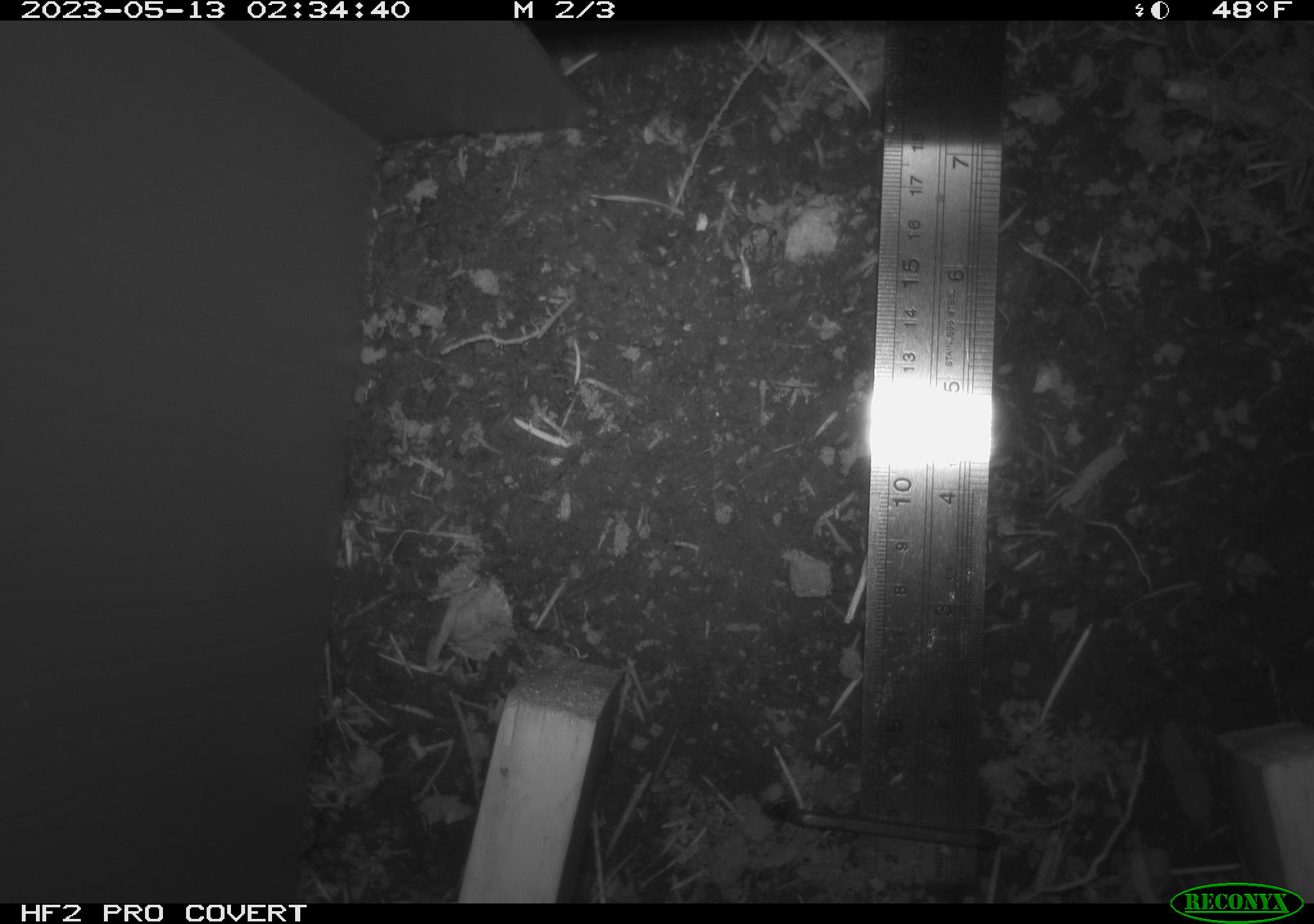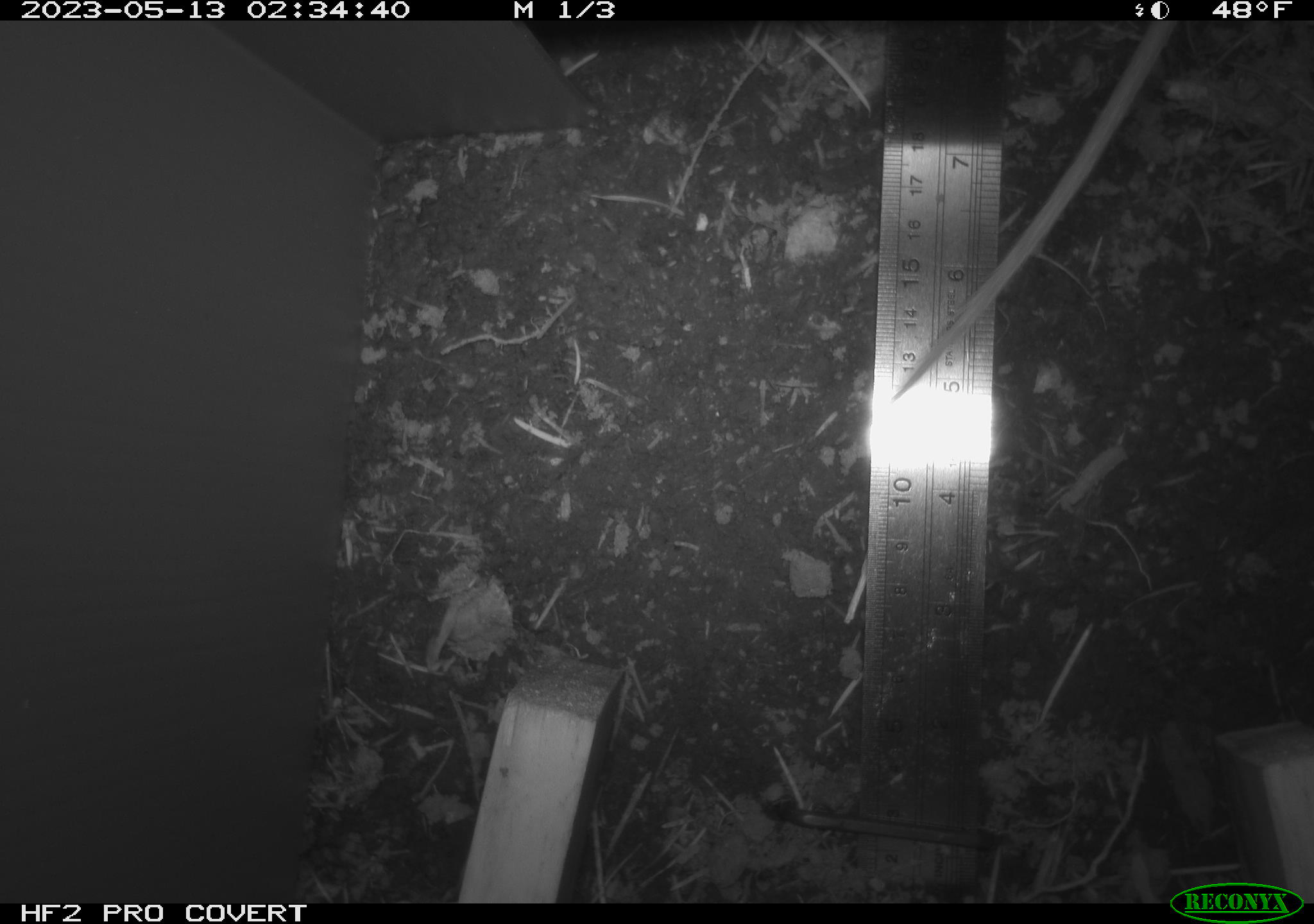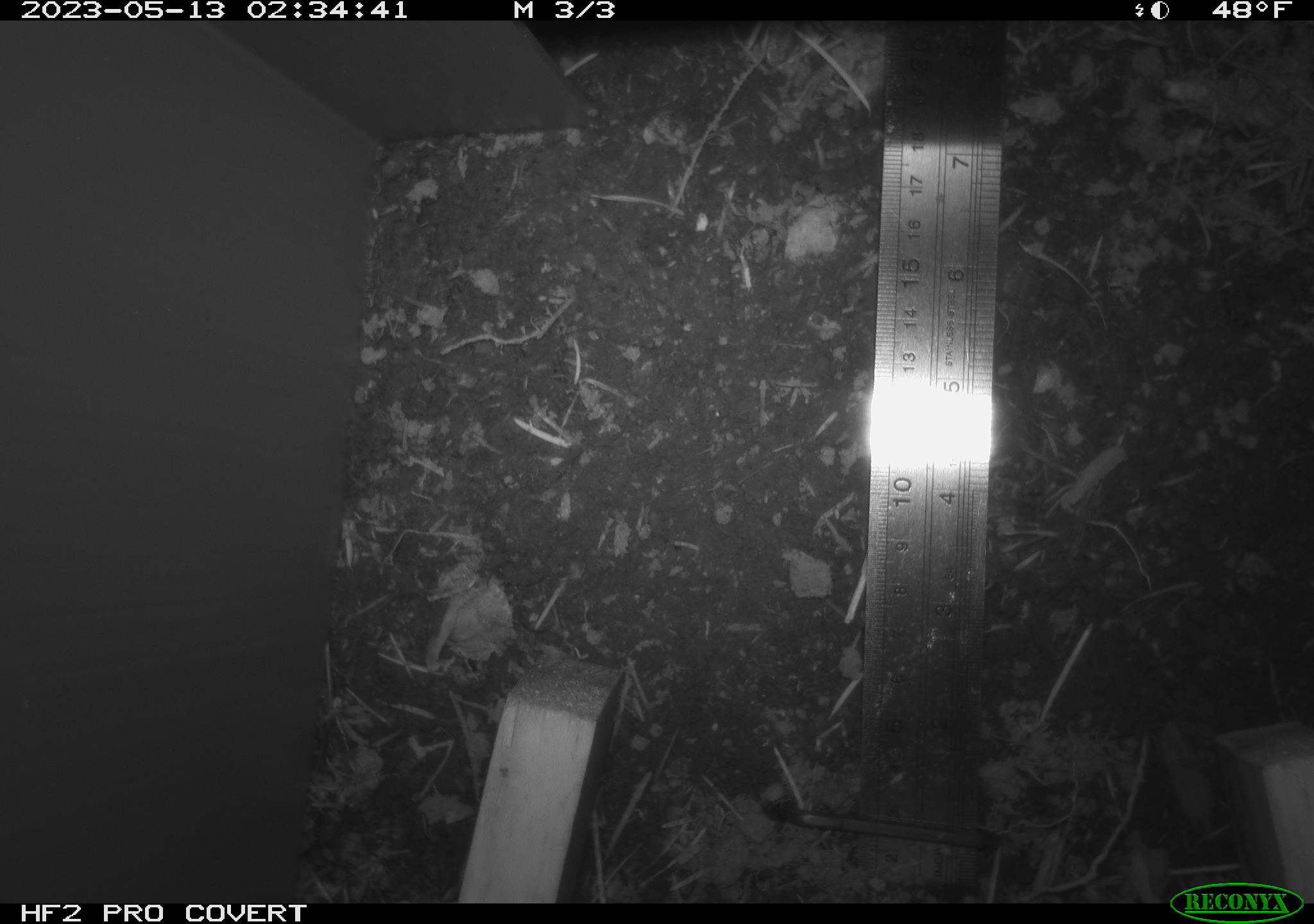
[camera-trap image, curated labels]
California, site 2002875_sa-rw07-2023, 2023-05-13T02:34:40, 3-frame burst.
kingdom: Animalia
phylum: Chordata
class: Mammalia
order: Rodentia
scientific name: Rodentia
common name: mouse species